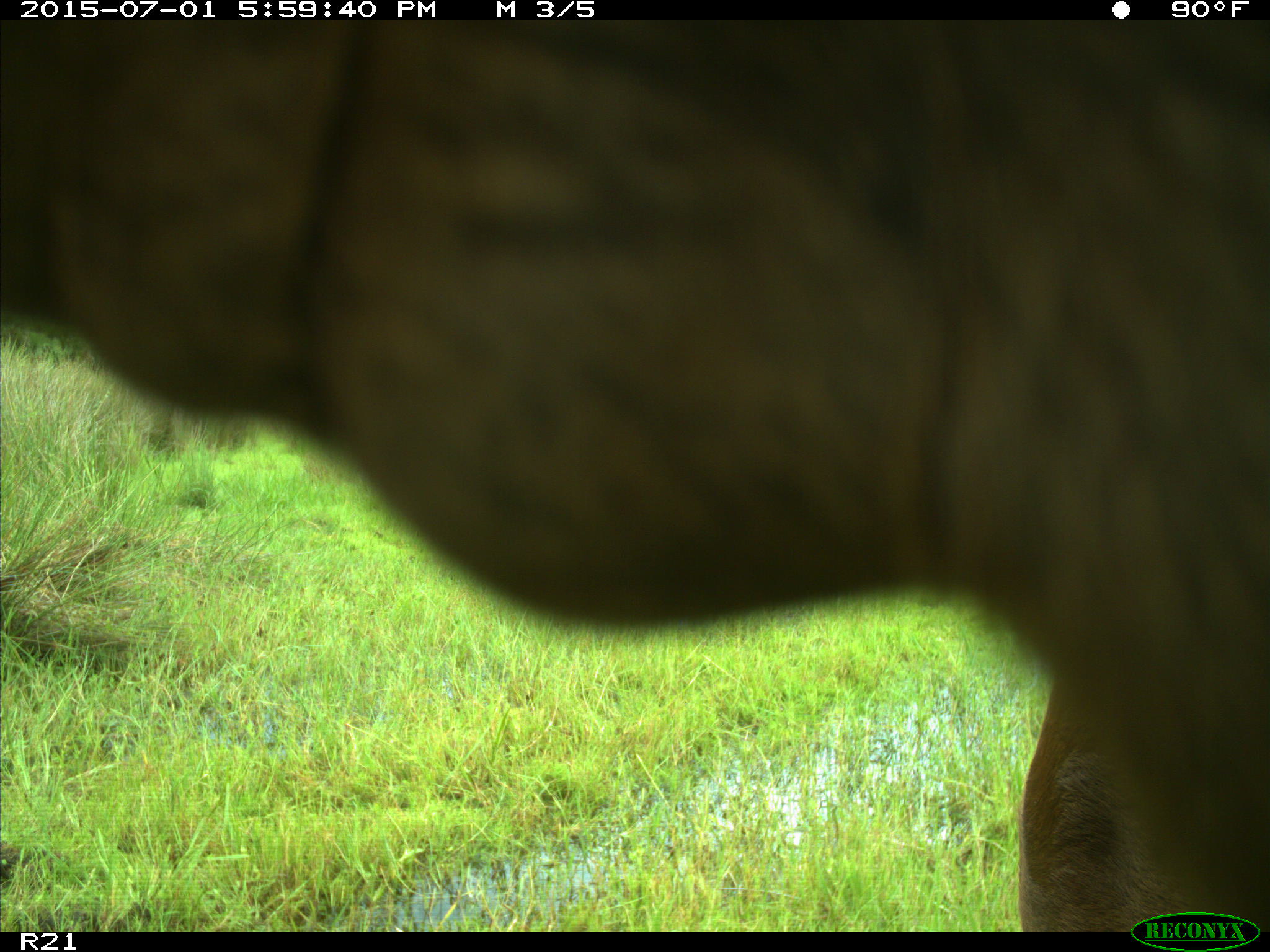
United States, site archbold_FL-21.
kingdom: Animalia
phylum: Chordata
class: Mammalia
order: Artiodactyla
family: Bovidae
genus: Bos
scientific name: Bos taurus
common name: domestic cow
Bos taurus (domestic cow).